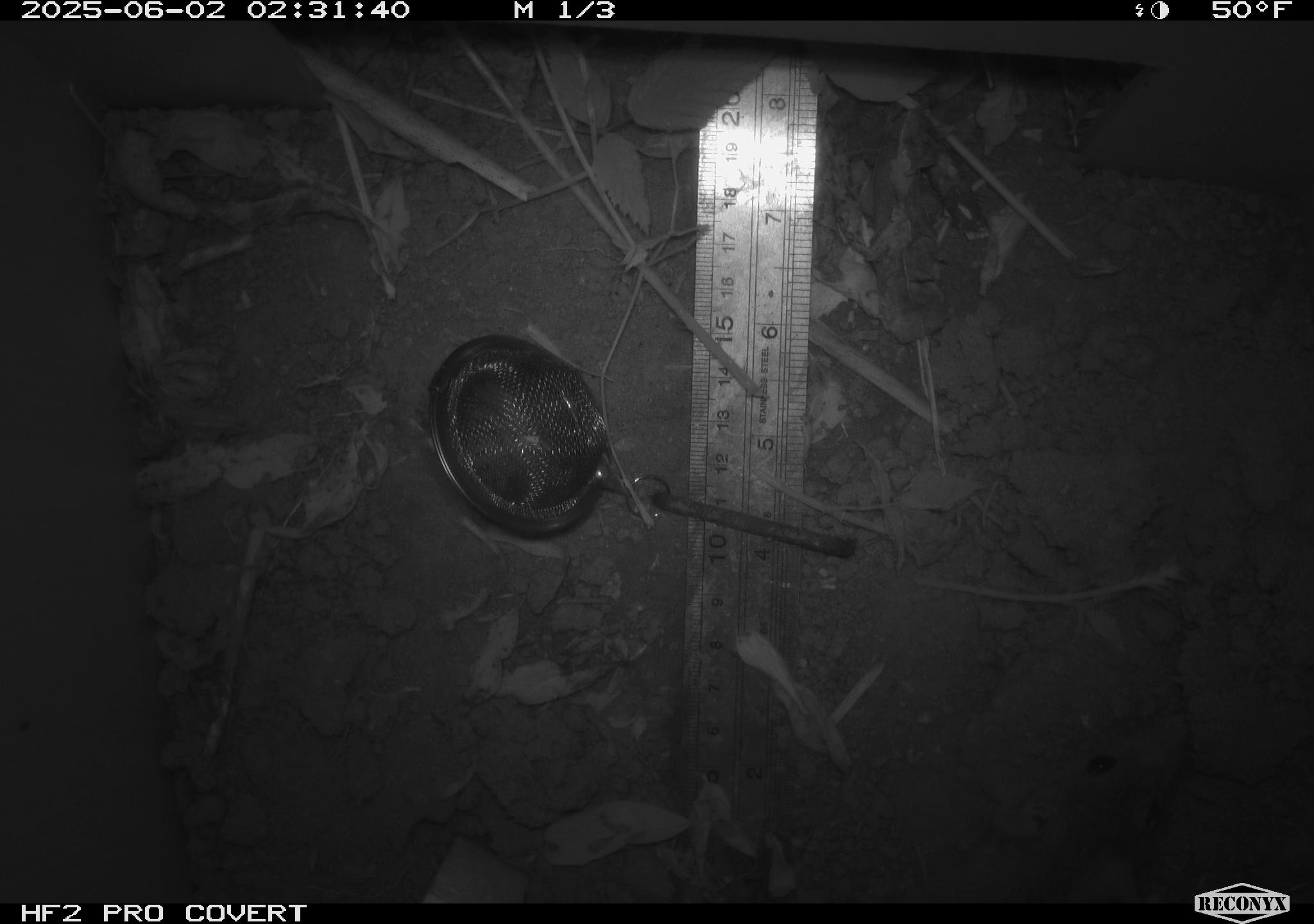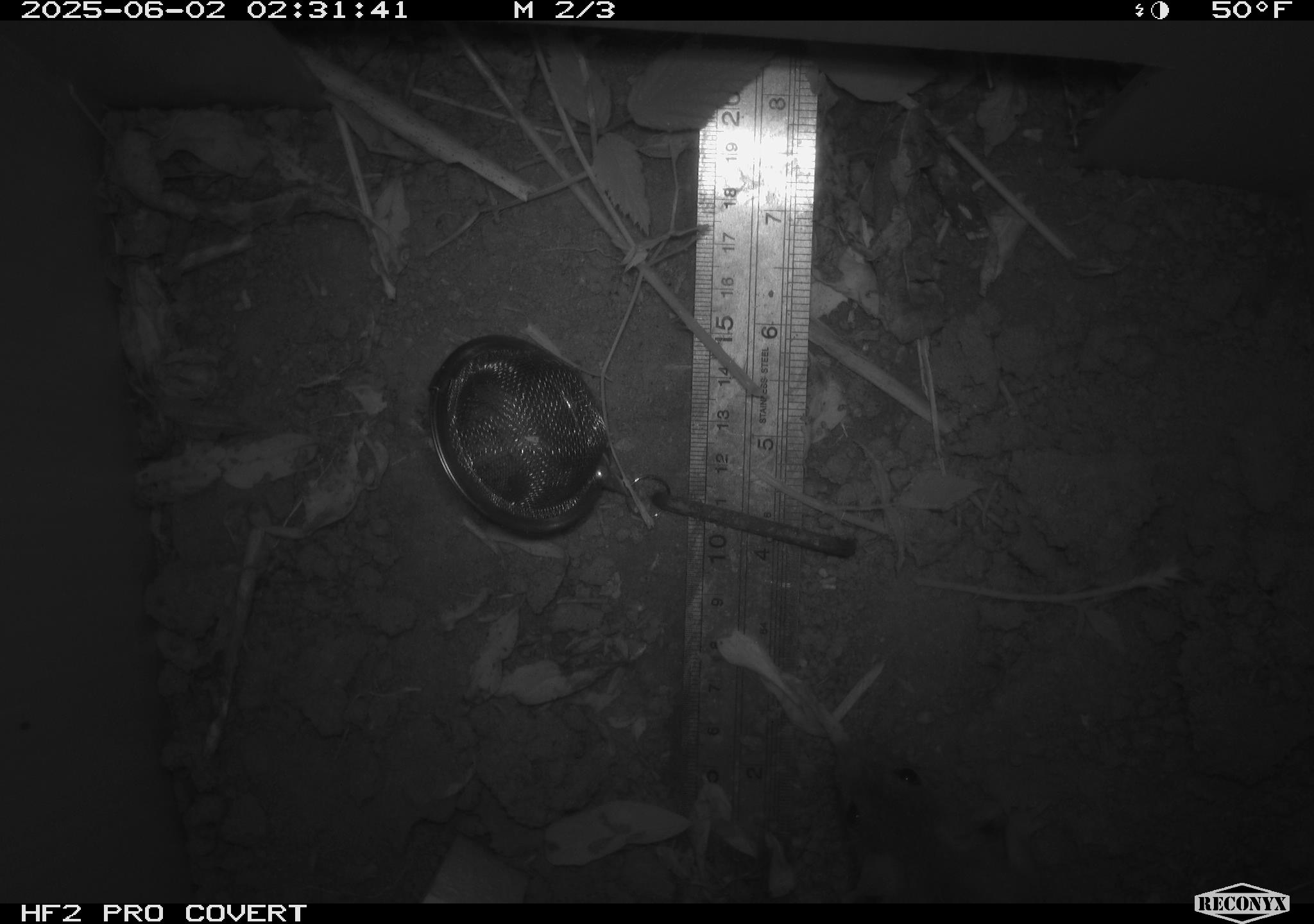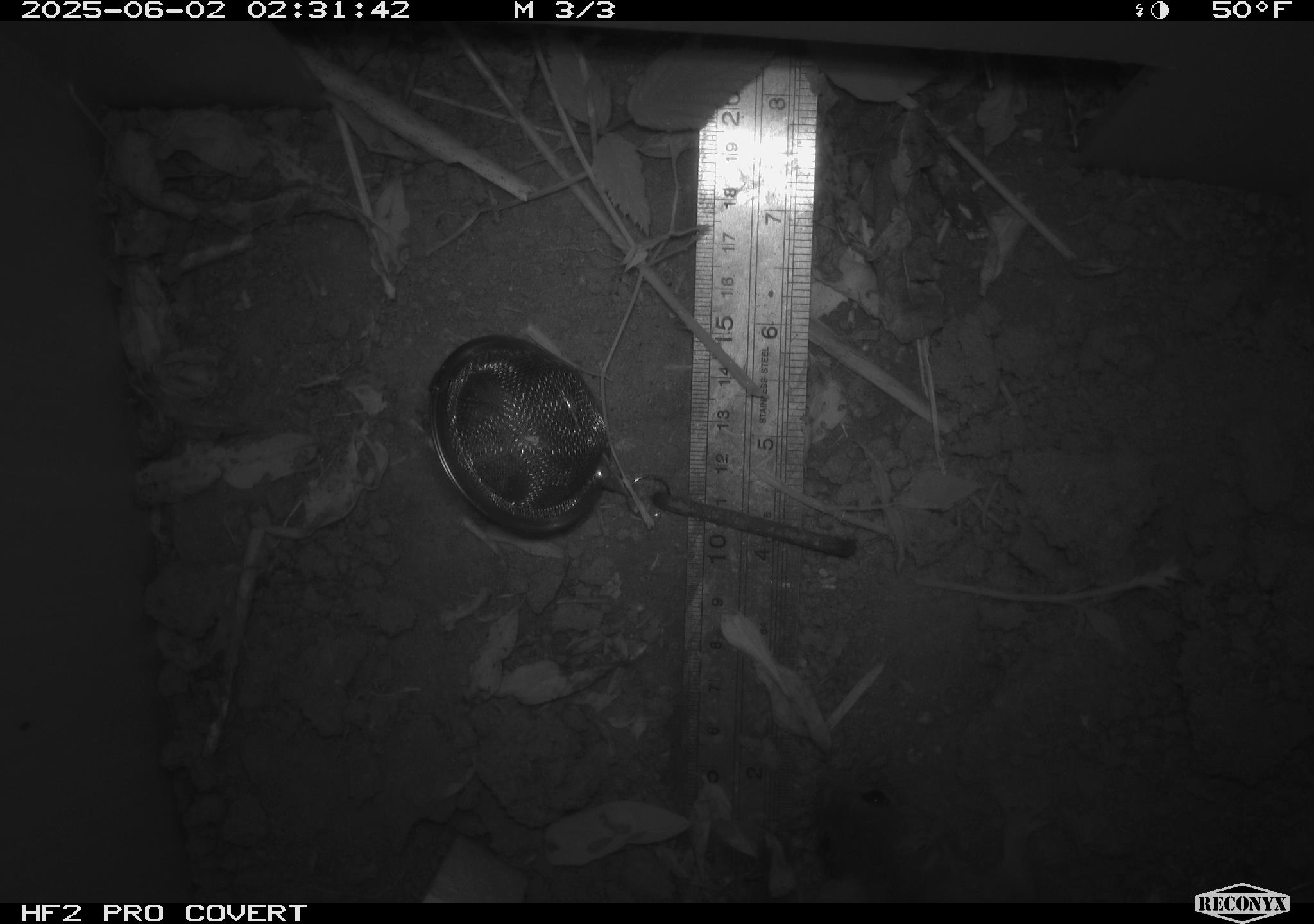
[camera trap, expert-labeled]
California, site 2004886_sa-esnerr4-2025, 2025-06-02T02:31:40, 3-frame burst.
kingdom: Animalia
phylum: Chordata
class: Mammalia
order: Rodentia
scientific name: Rodentia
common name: rodent